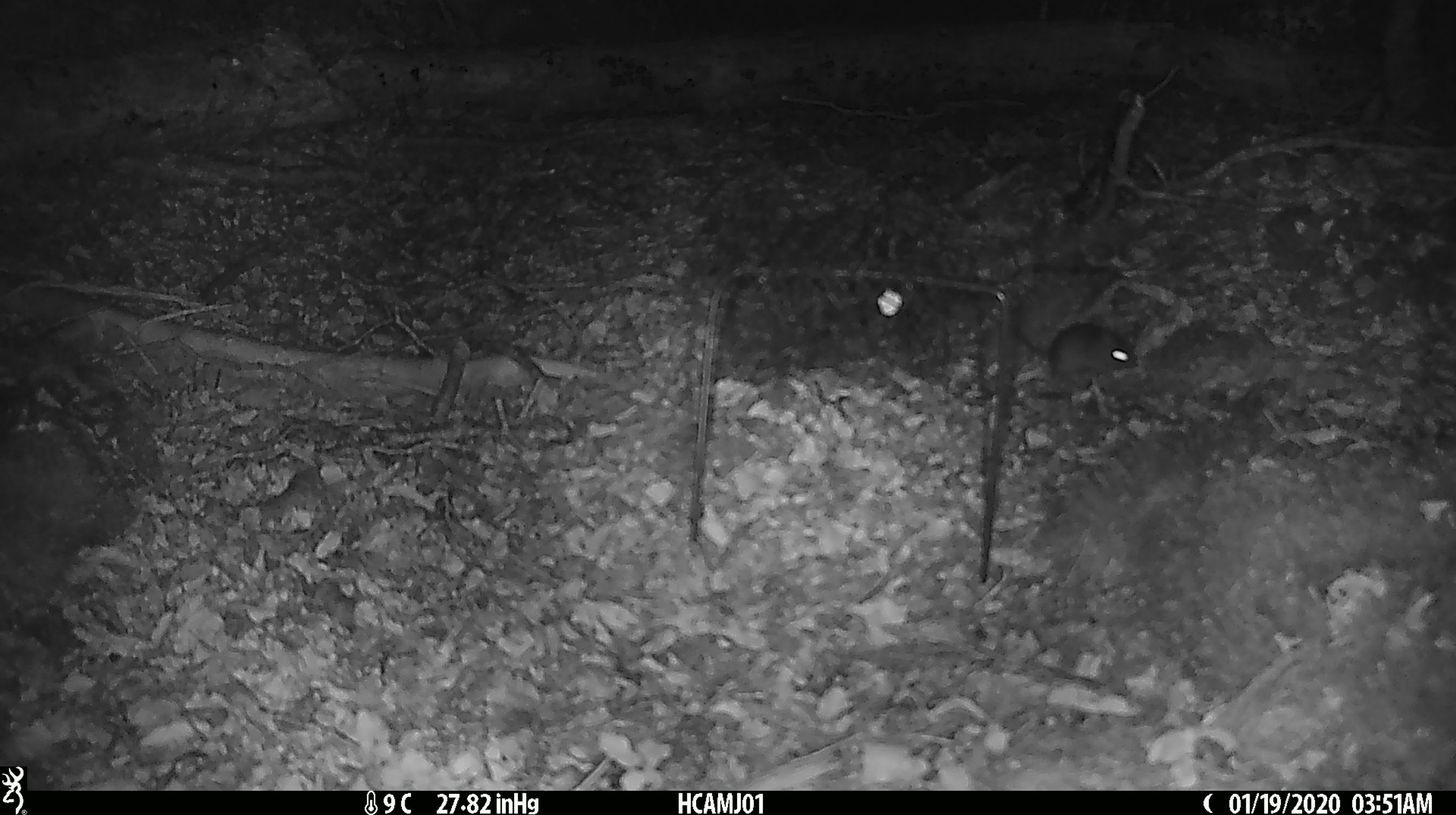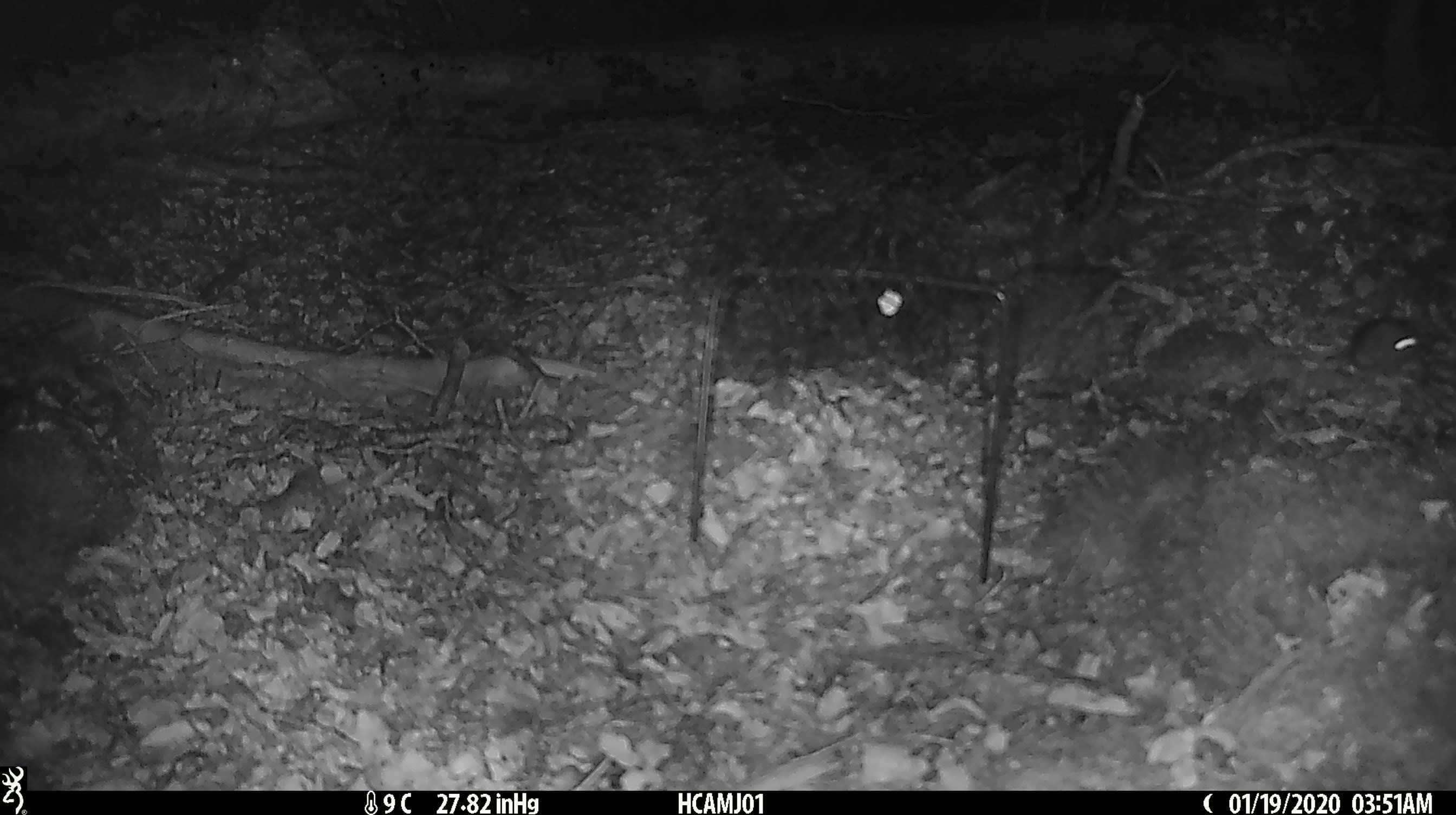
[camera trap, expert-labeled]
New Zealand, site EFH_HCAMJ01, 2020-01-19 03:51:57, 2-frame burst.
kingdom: Animalia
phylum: Chordata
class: Mammalia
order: Rodentia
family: Muridae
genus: Mus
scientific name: Mus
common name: mouse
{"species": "mouse (Mus)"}